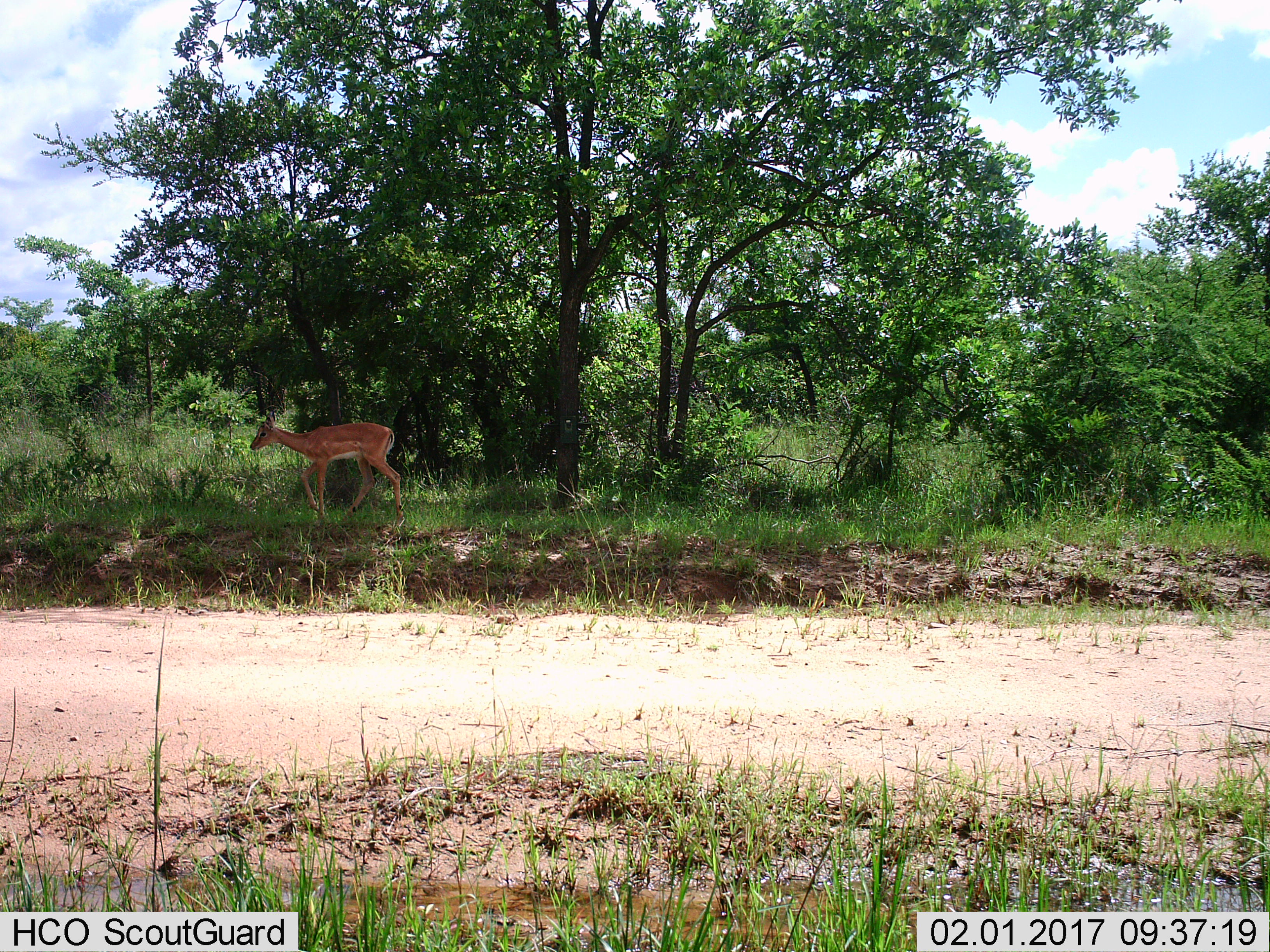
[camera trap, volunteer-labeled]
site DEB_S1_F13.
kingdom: Animalia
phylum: Chordata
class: Mammalia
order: Artiodactyla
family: Bovidae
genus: Aepyceros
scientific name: Aepyceros melampus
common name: impala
Impala (Aepyceros melampus), count 1. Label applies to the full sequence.